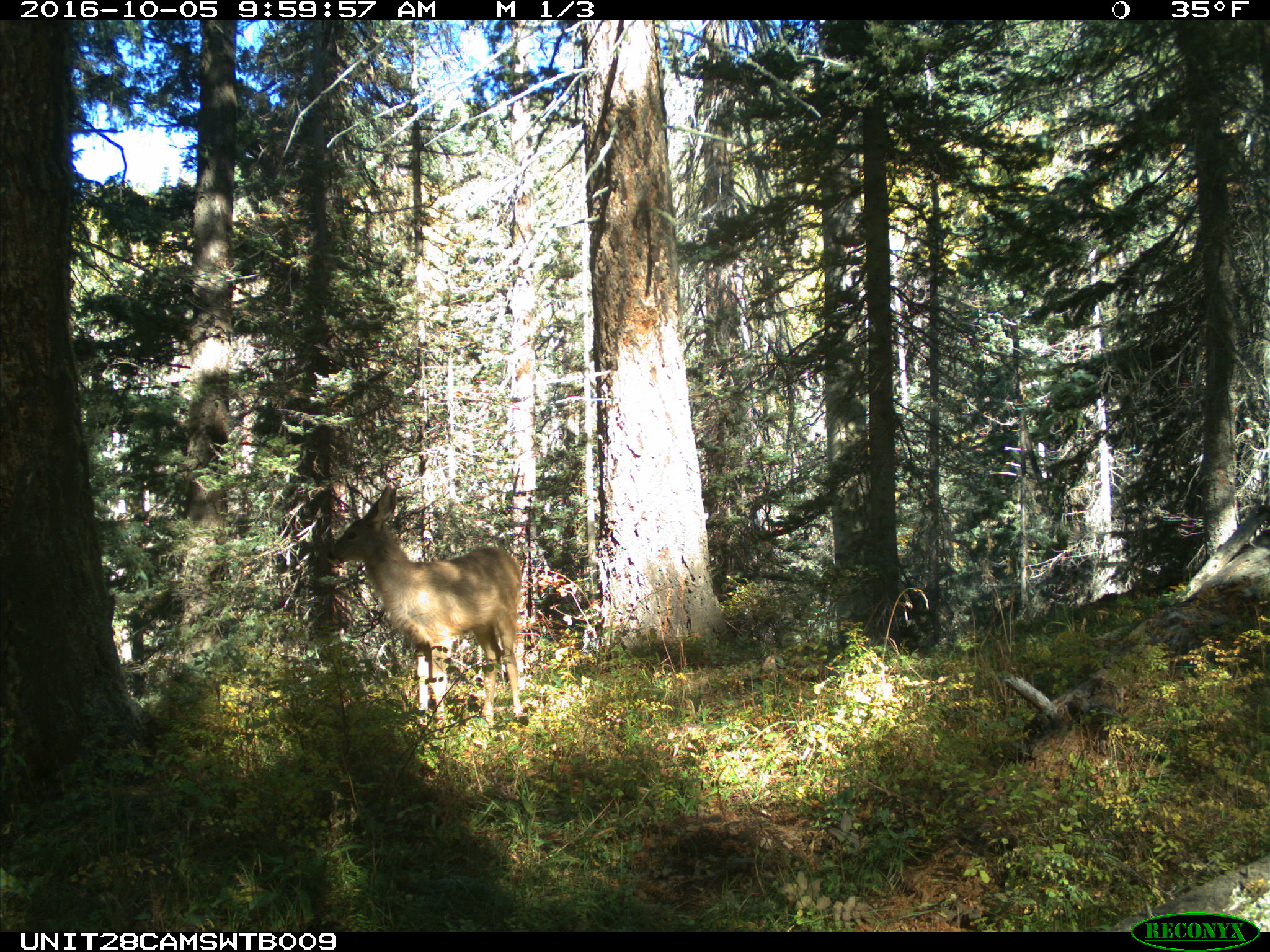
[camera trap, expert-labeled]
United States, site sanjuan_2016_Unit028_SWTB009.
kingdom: Animalia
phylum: Chordata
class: Mammalia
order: Artiodactyla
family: Cervidae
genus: Odocoileus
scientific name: Odocoileus hemionus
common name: mule deer